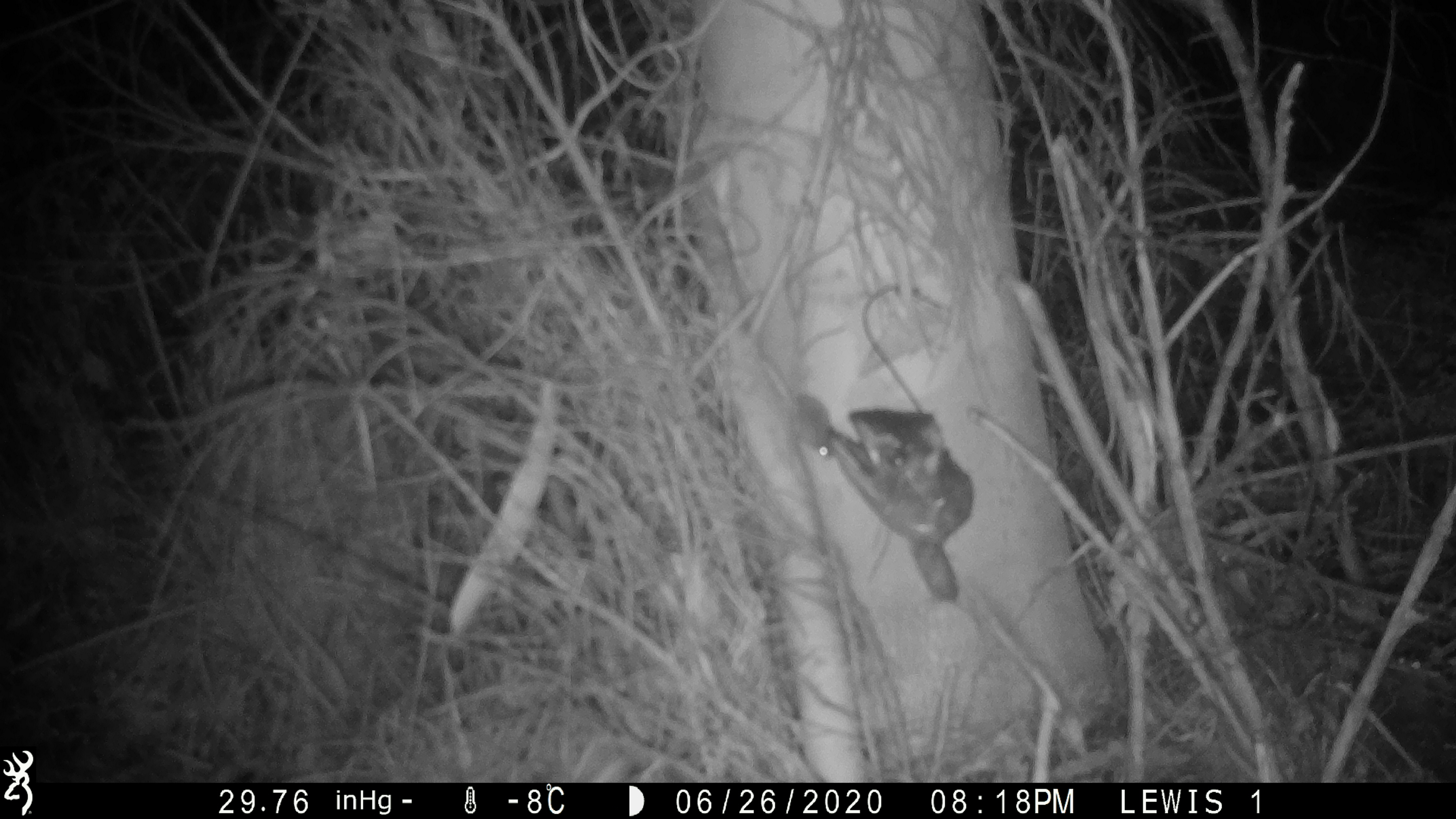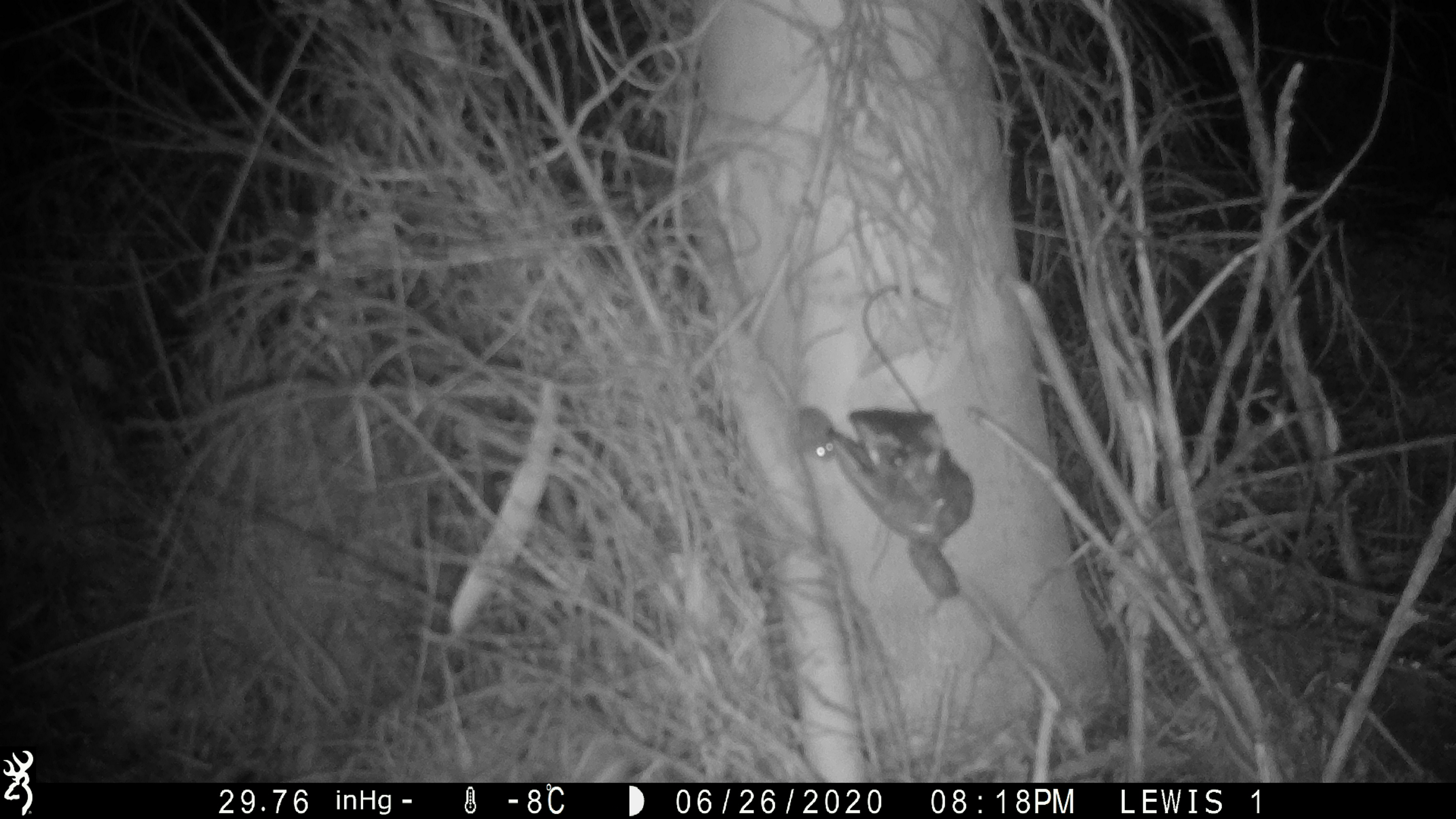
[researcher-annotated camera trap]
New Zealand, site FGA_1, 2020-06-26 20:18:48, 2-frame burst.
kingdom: Animalia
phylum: Chordata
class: Mammalia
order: Rodentia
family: Muridae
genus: Mus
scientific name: Mus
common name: mouse